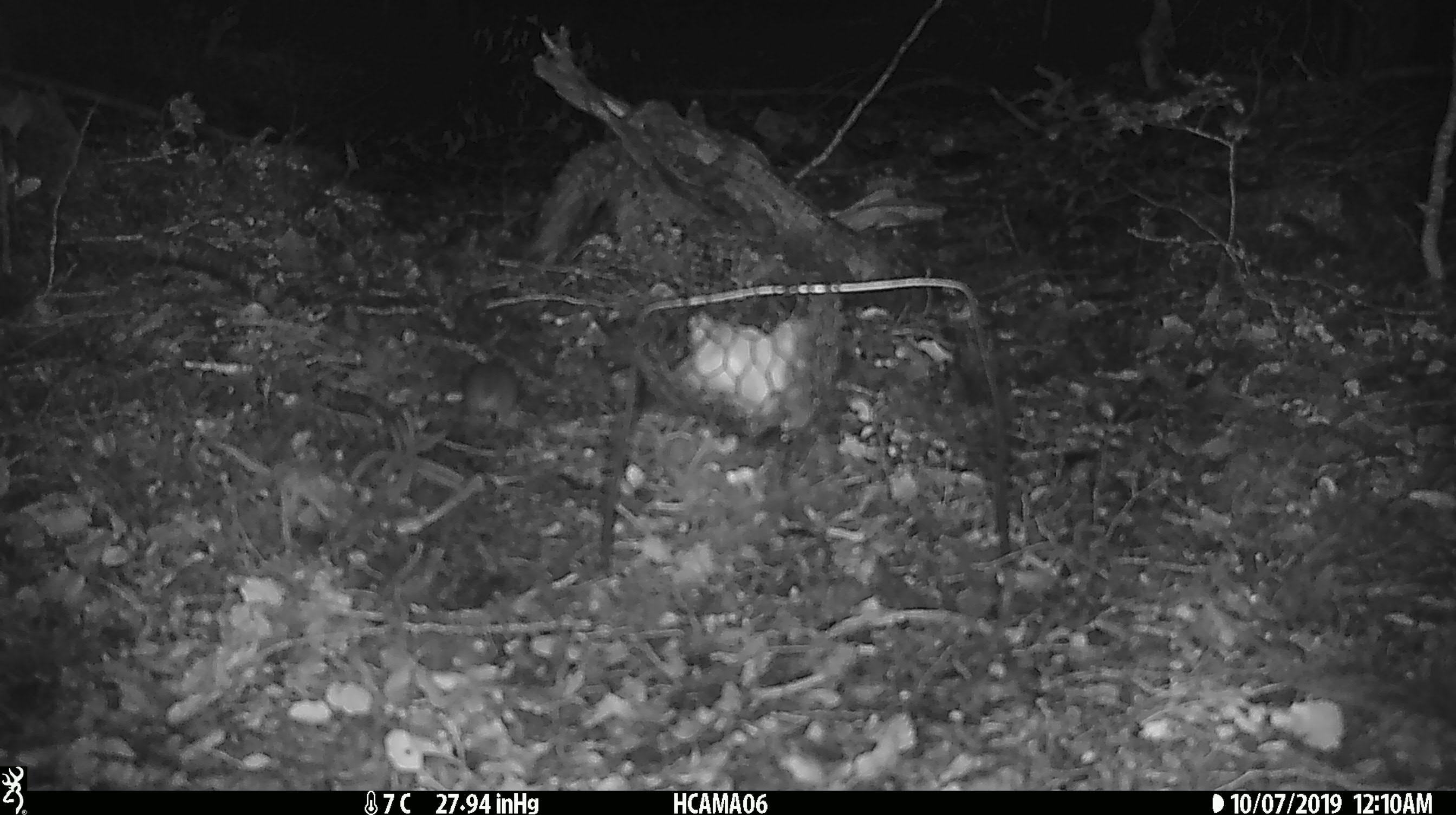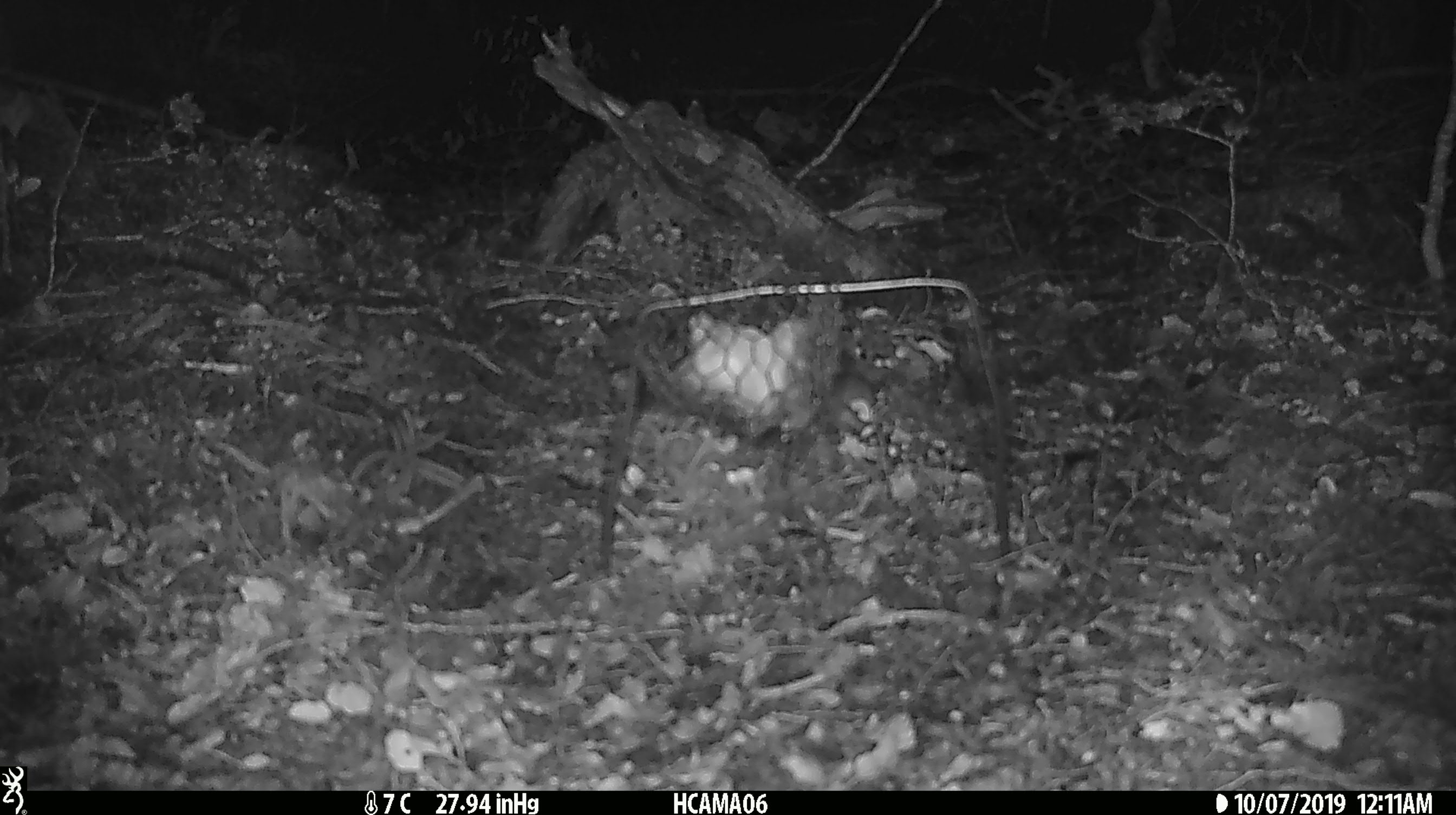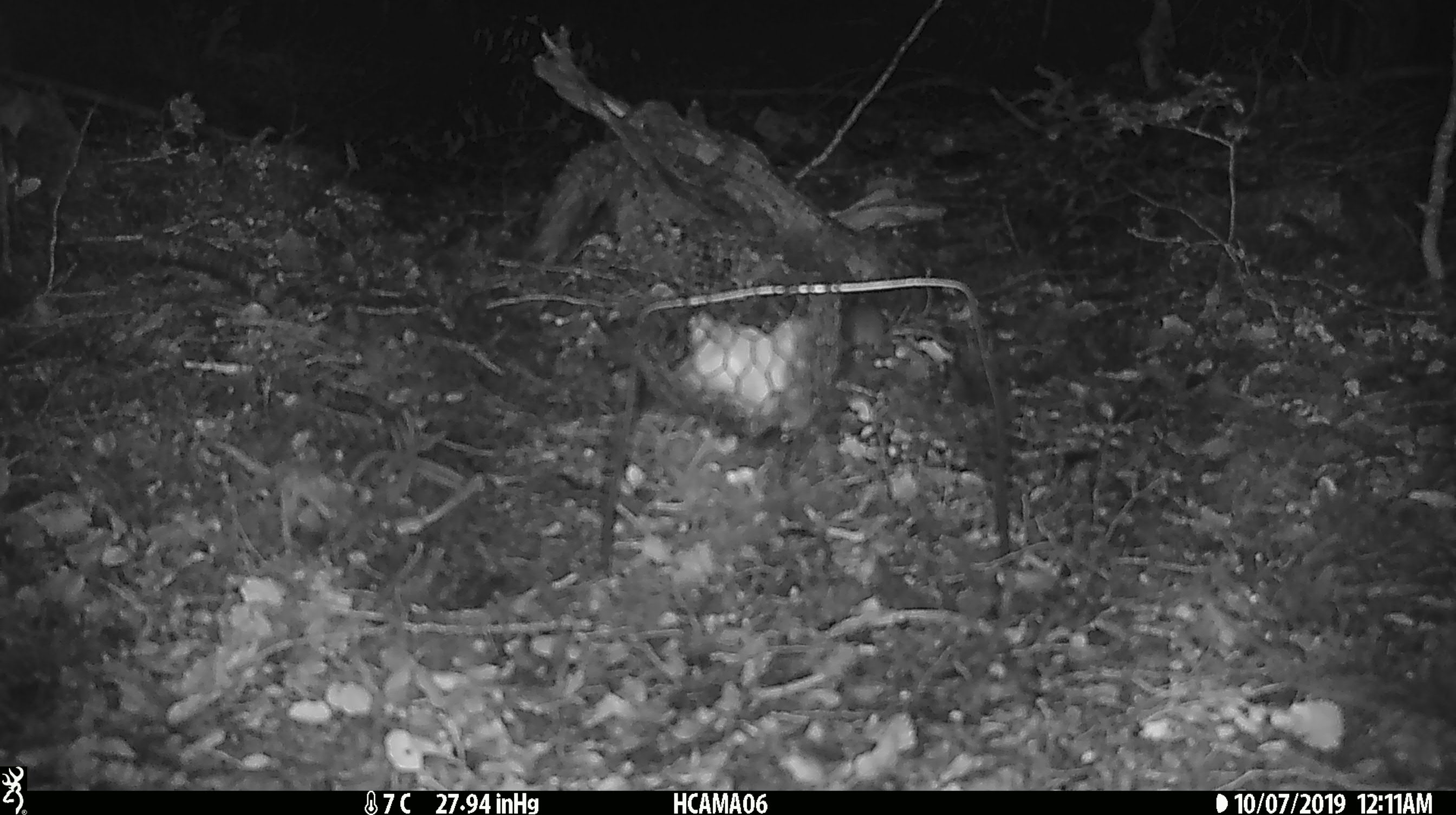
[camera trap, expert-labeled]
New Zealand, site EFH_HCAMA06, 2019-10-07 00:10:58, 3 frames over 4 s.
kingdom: Animalia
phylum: Chordata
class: Mammalia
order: Rodentia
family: Muridae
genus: Mus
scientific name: Mus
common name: mouse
Mouse (Mus).